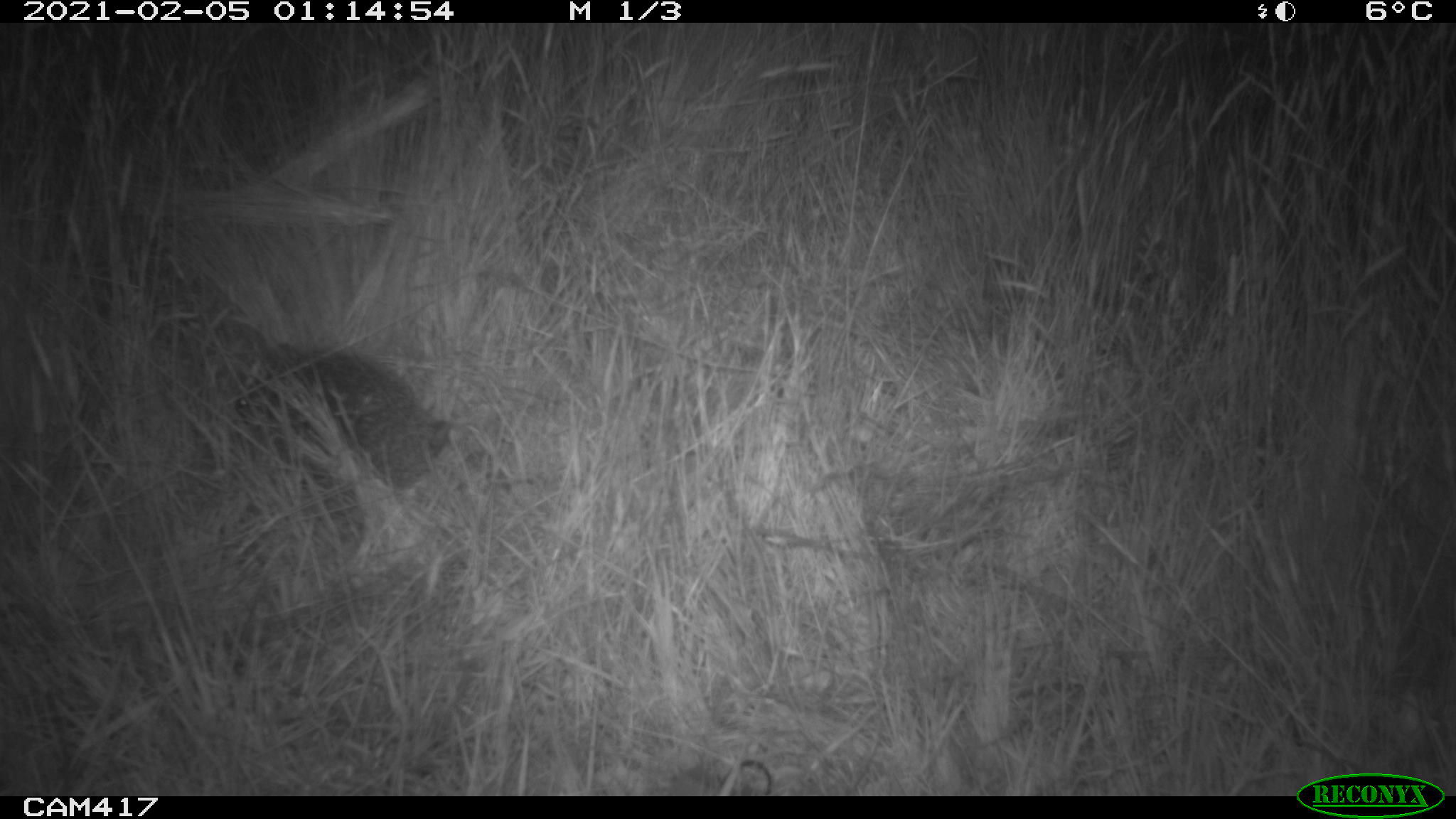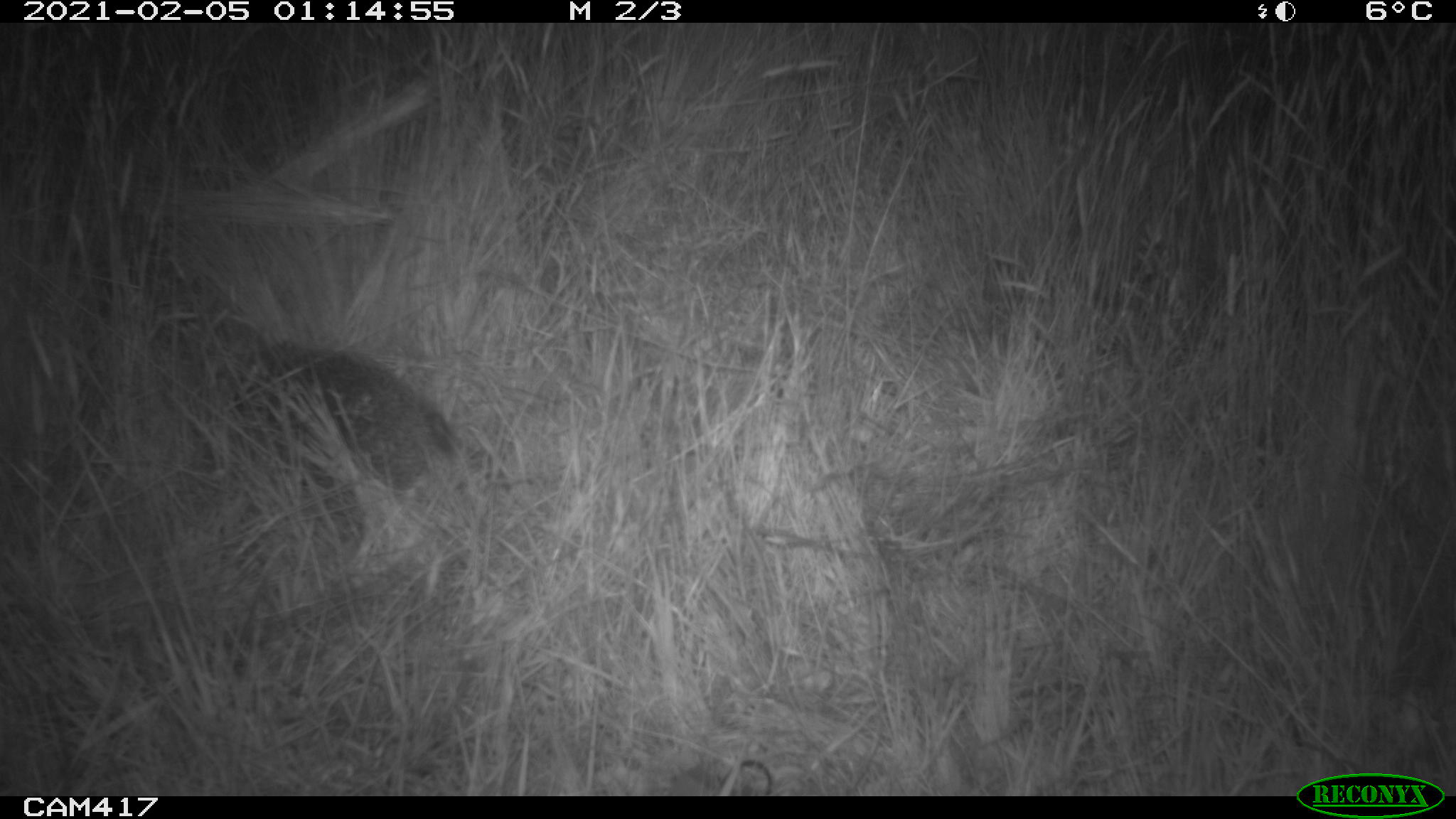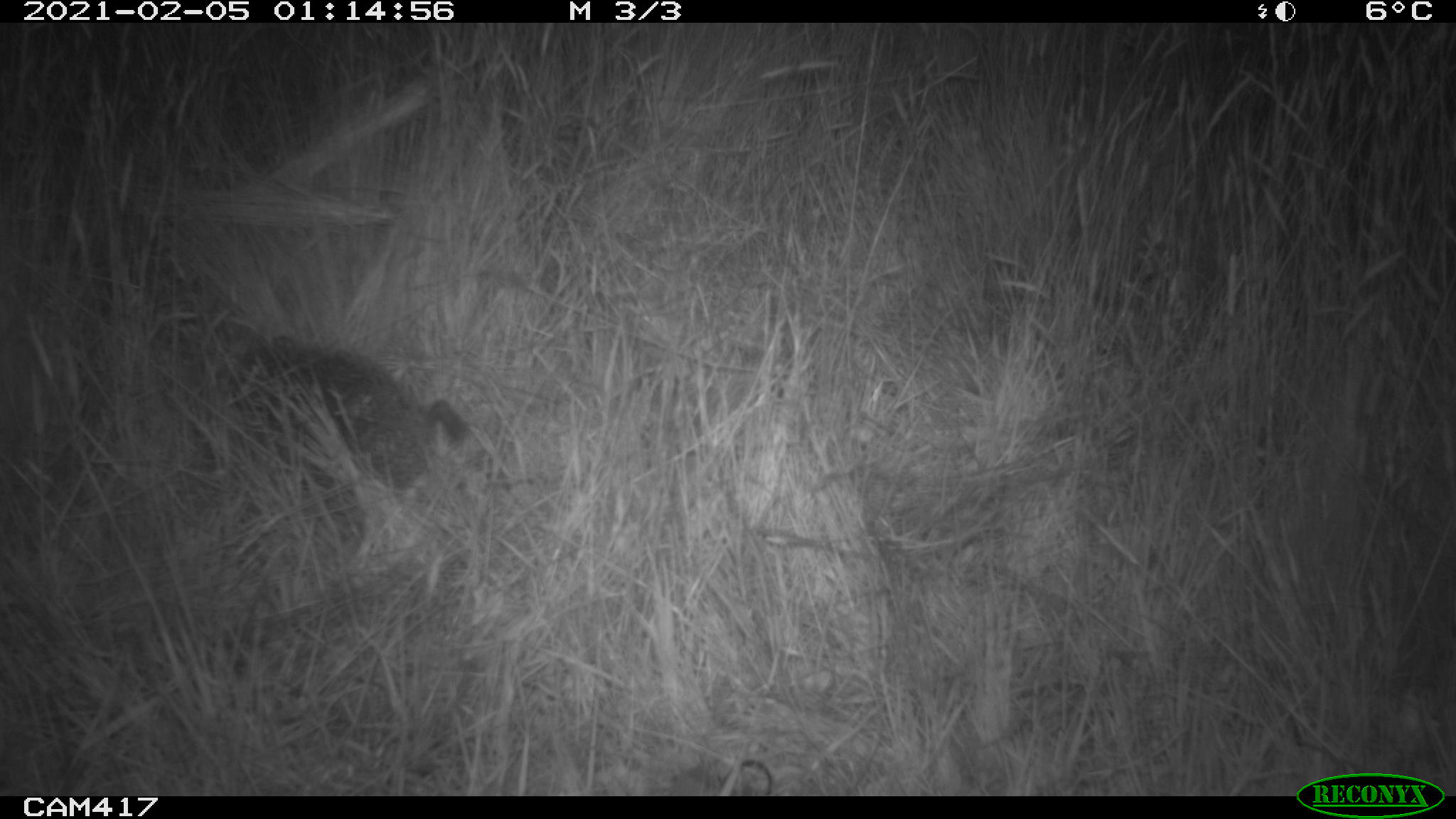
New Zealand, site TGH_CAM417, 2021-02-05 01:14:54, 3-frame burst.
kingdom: Animalia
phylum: Chordata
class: Mammalia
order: Eulipotyphla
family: Erinaceidae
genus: Erinaceus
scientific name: Erinaceus europaeus europaeus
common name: european hedgehog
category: hedgehog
Hedgehog (european hedgehog) (Erinaceus europaeus europaeus).